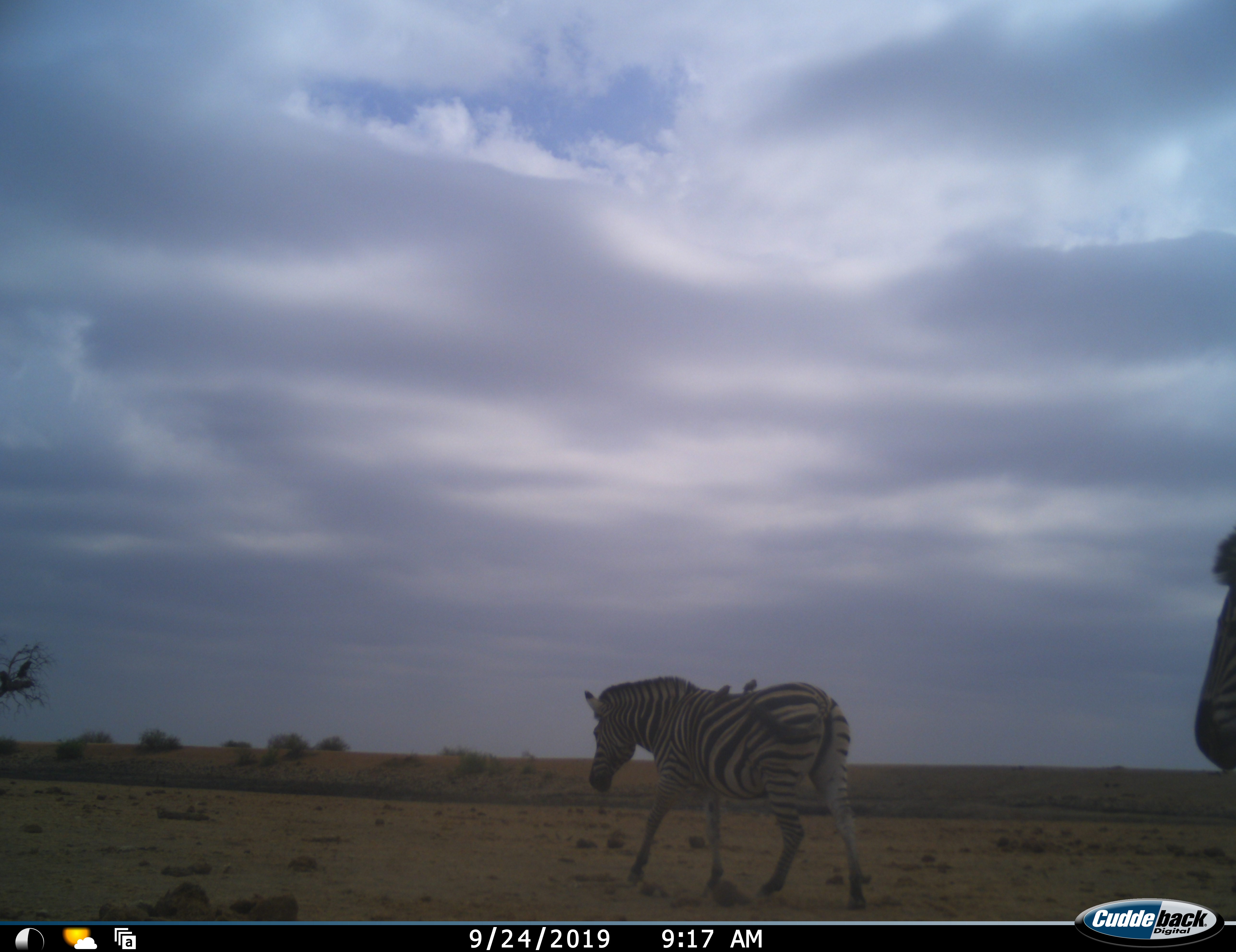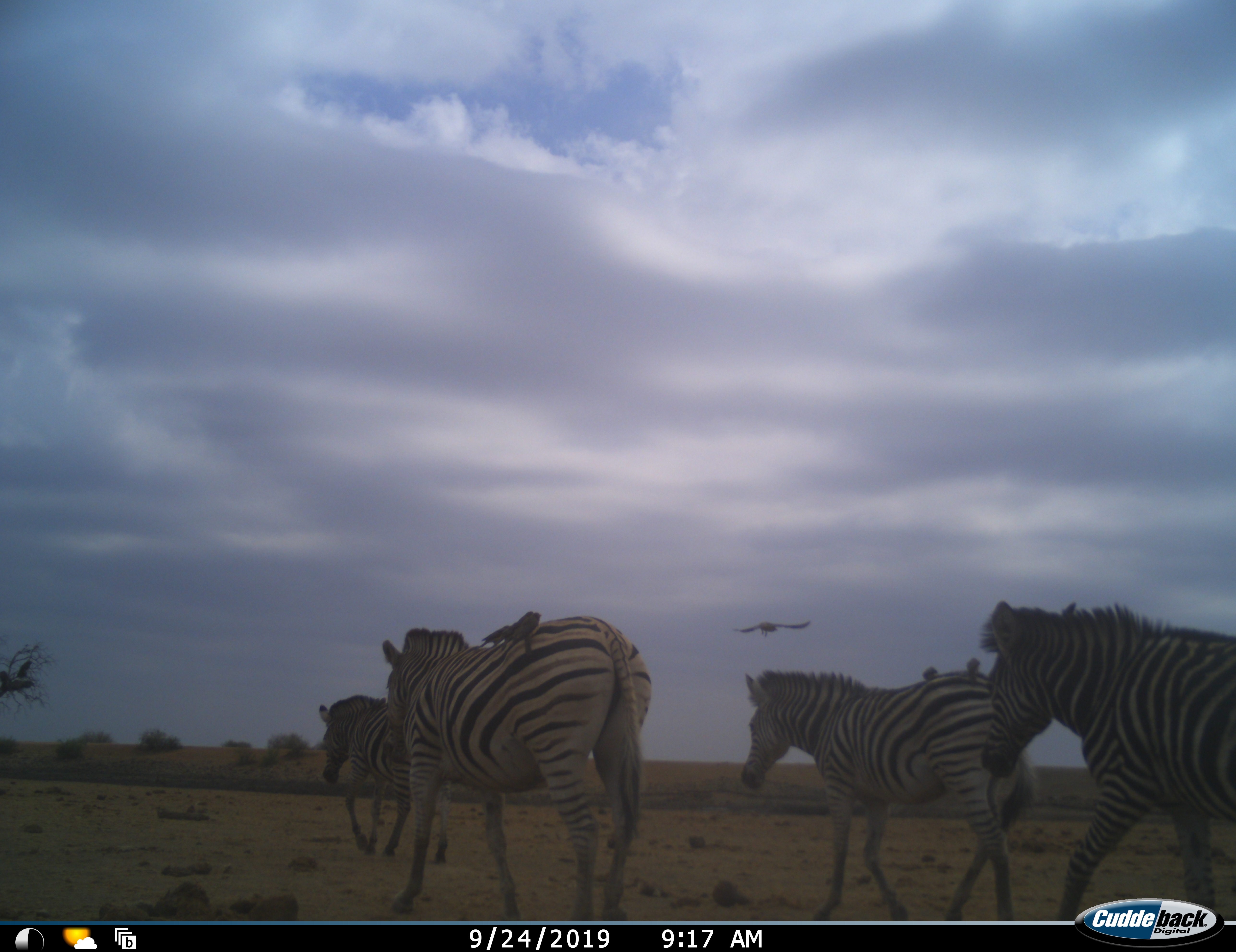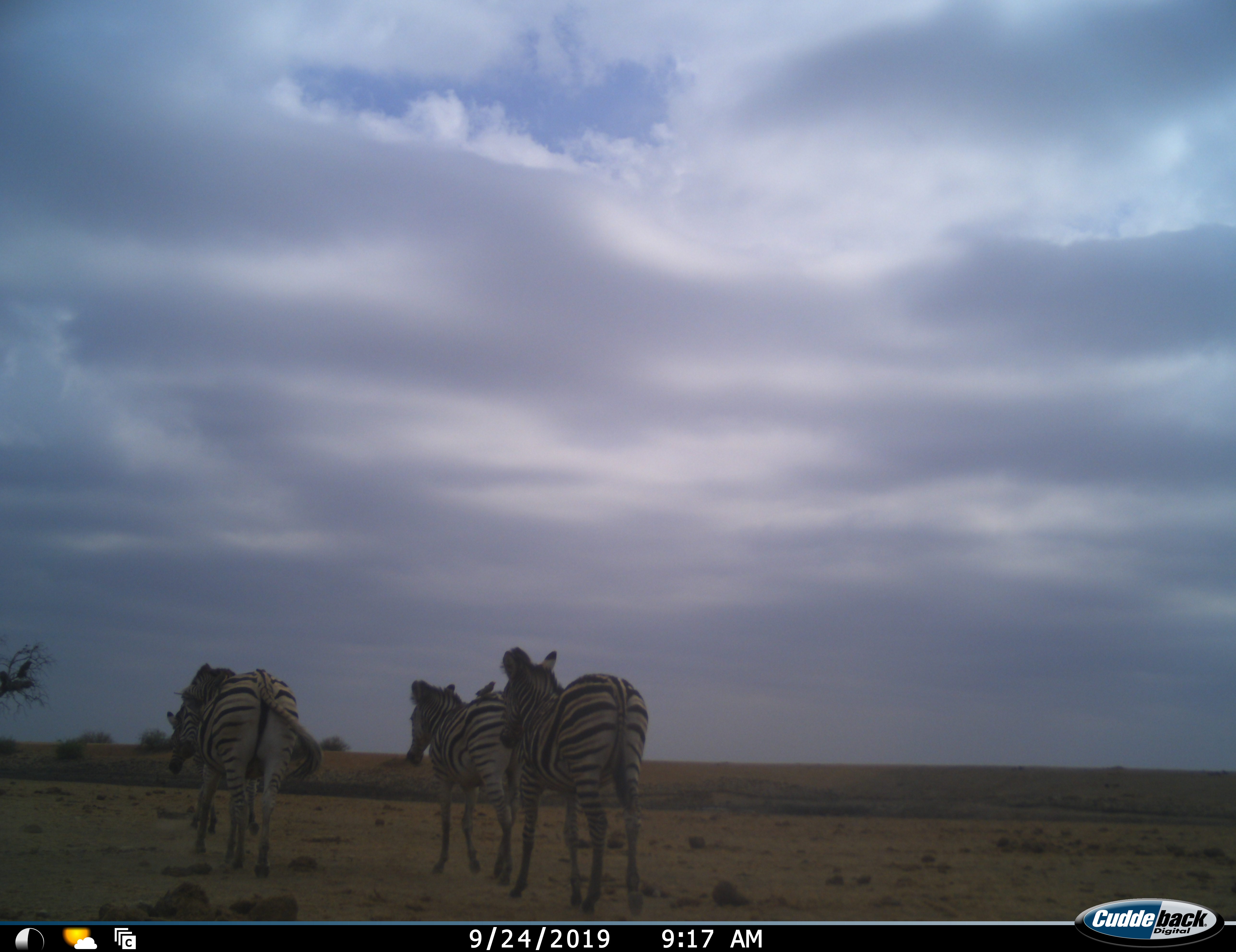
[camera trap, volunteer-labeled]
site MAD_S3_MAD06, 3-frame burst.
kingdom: Animalia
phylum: Chordata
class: Mammalia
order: Perissodactyla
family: Equidae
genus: Equus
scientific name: Equus quagga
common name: plains zebra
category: zebraplains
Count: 4.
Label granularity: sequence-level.